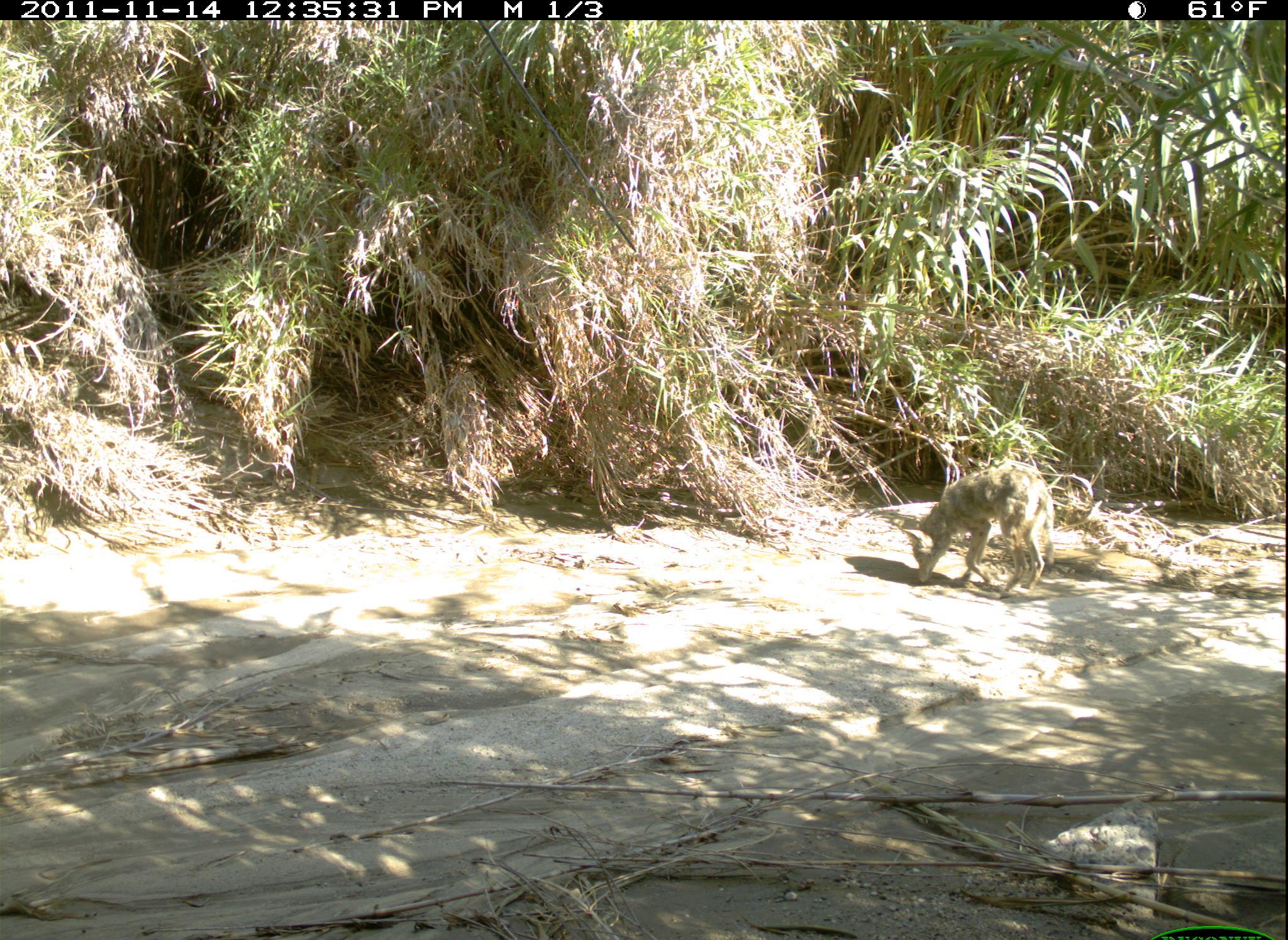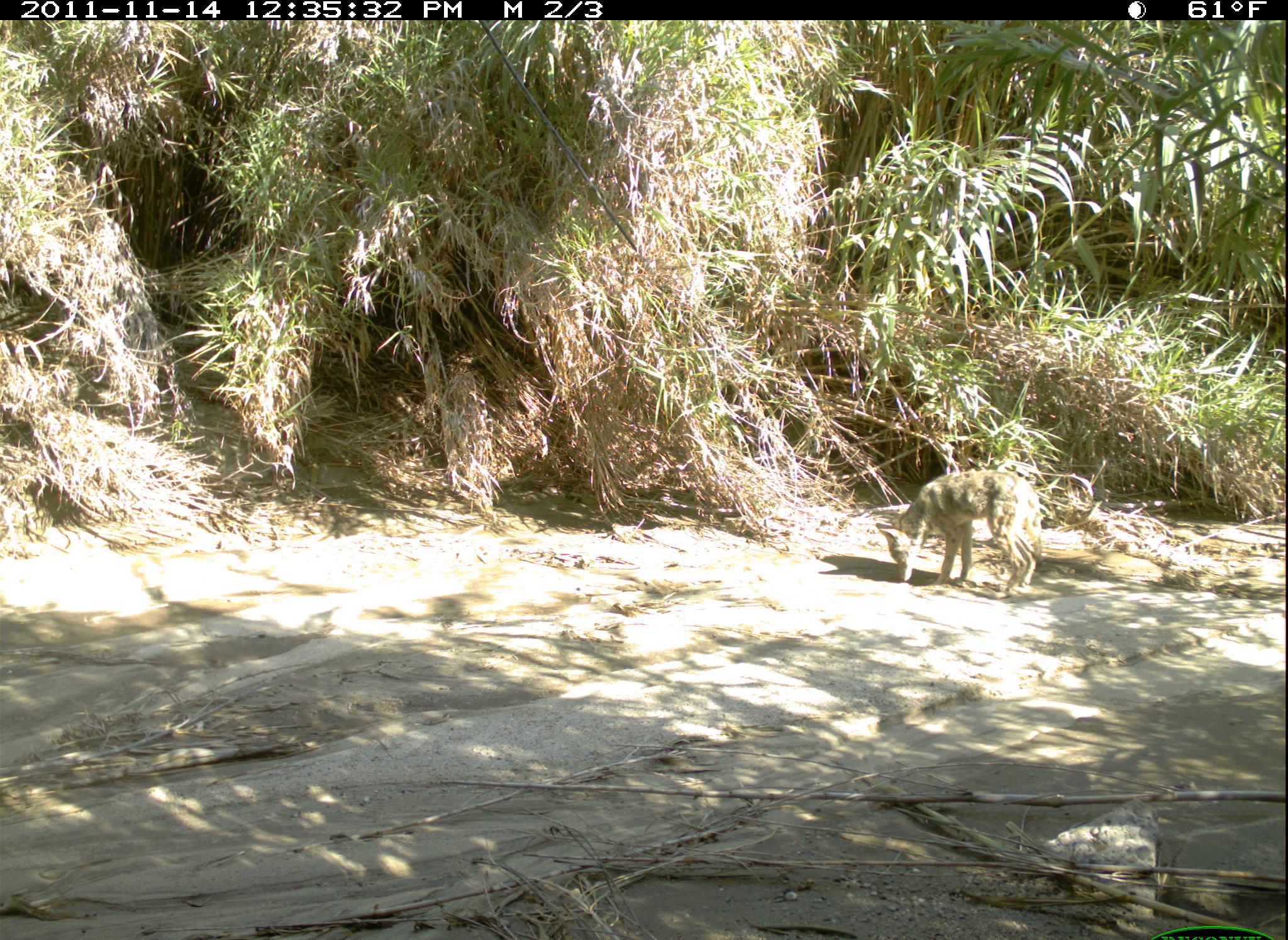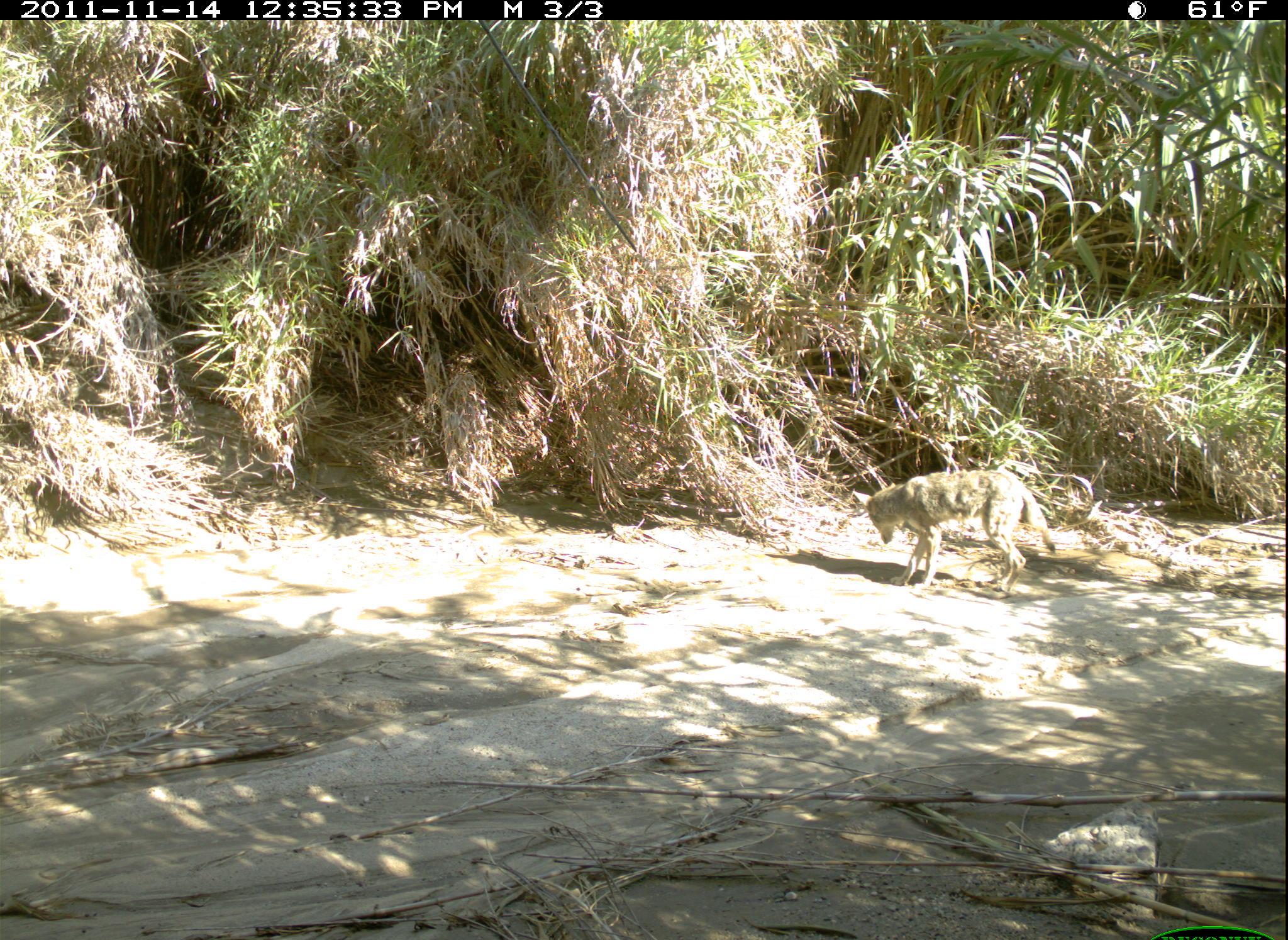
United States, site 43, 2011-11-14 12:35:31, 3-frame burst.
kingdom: Animalia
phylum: Chordata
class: Mammalia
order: Carnivora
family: Canidae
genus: Canis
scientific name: Canis latrans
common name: coyote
Coyote (Canis latrans).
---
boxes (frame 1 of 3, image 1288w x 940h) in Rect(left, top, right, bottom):
coyote: Rect(897, 459, 1077, 603)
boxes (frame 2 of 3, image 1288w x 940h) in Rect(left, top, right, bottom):
coyote: Rect(873, 460, 1046, 608)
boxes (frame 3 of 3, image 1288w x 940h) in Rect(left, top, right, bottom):
coyote: Rect(845, 453, 1051, 596)